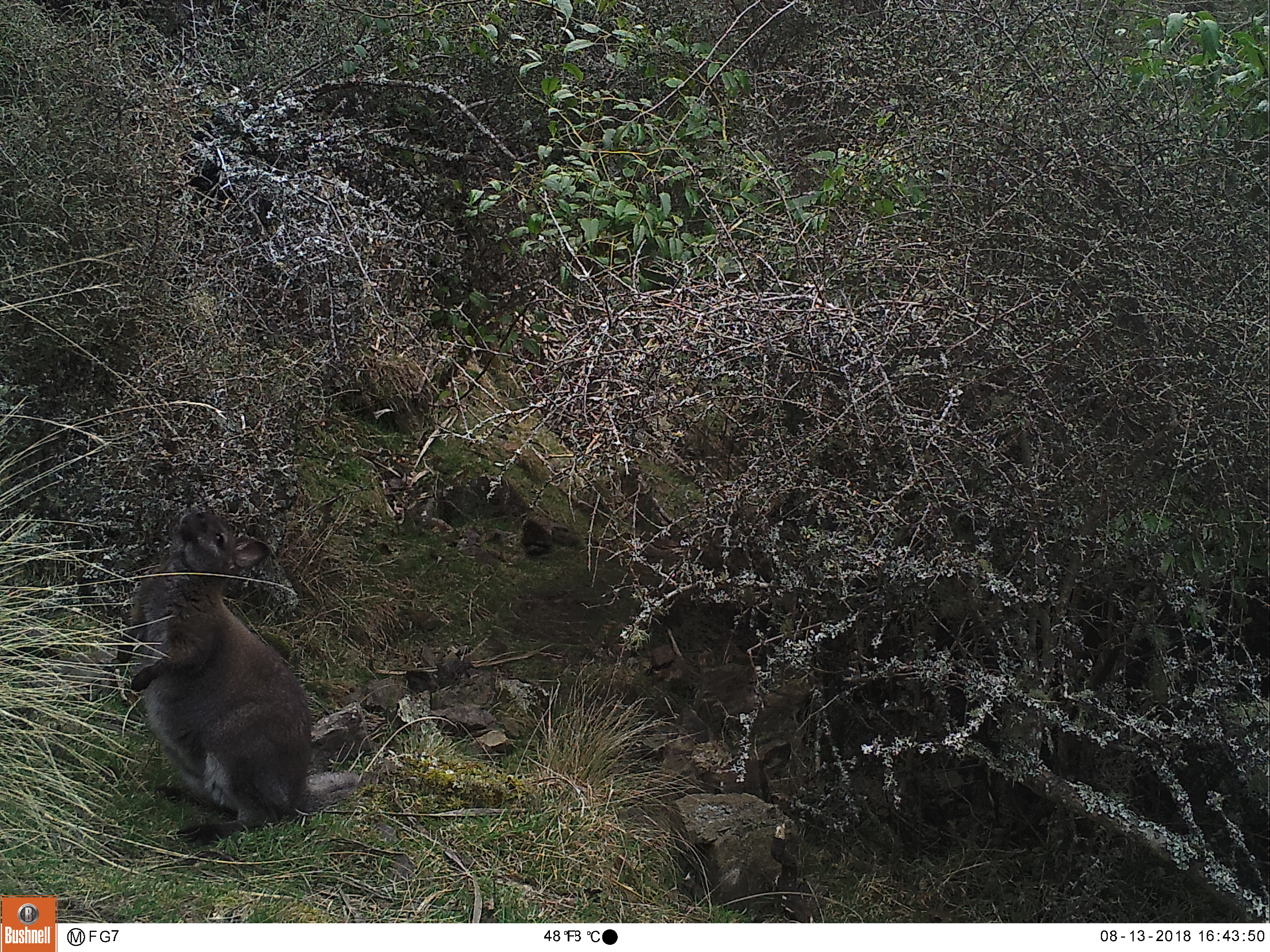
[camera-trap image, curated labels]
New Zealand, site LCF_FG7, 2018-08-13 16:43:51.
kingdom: Animalia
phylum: Chordata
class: Mammalia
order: Diprotodontia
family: Macropodidae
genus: Notamacropus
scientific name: Notamacropus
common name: wallaby